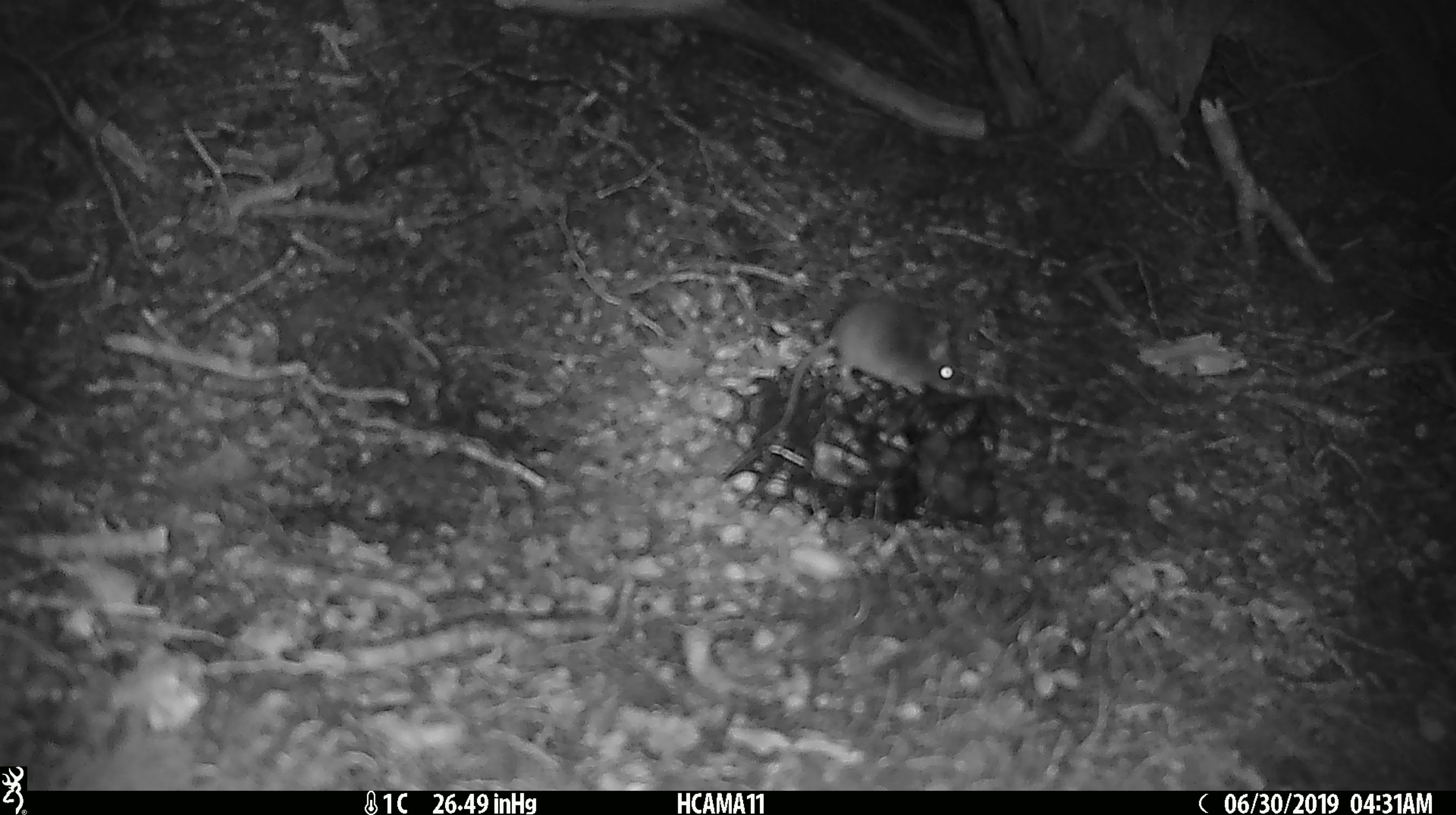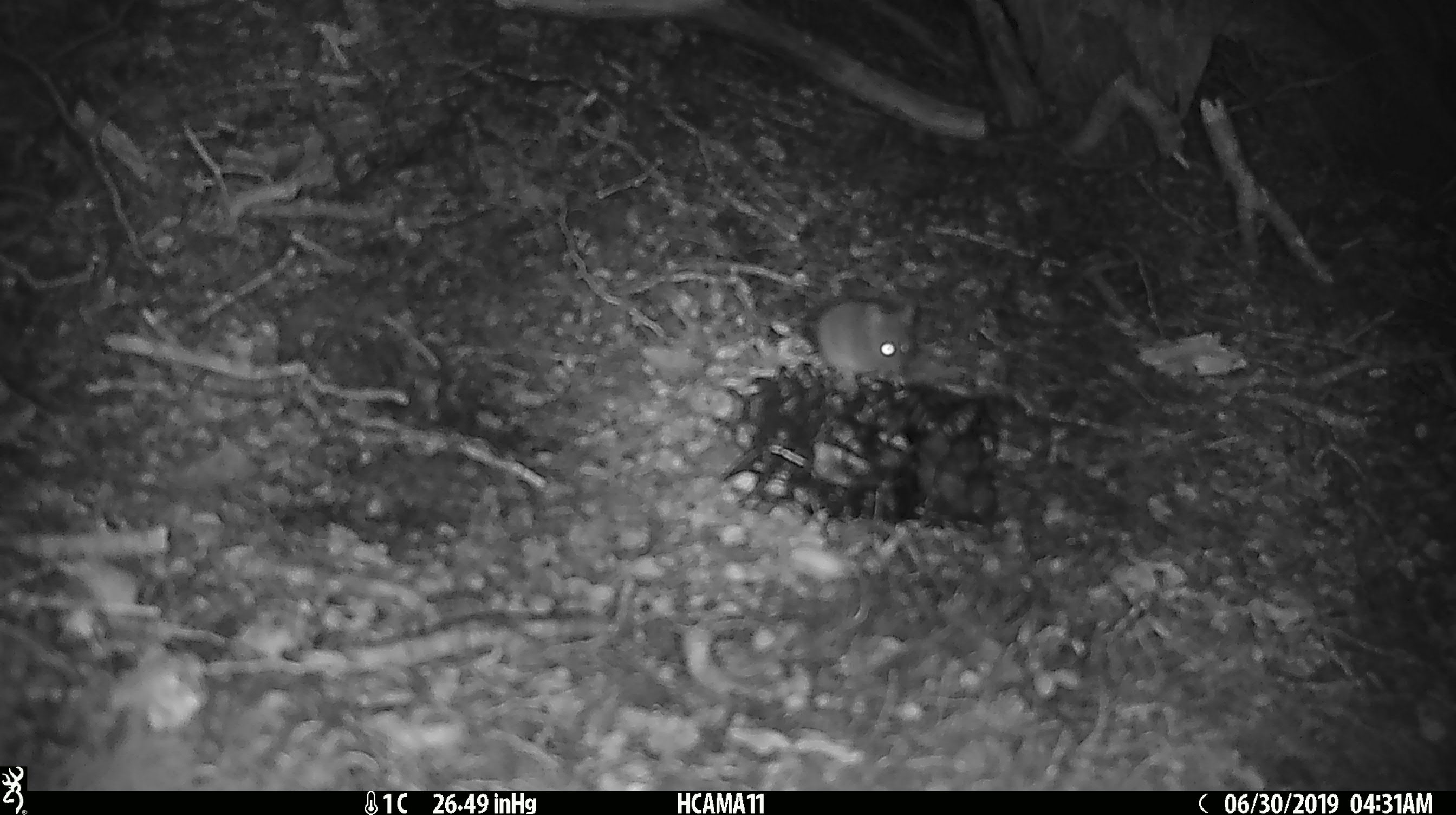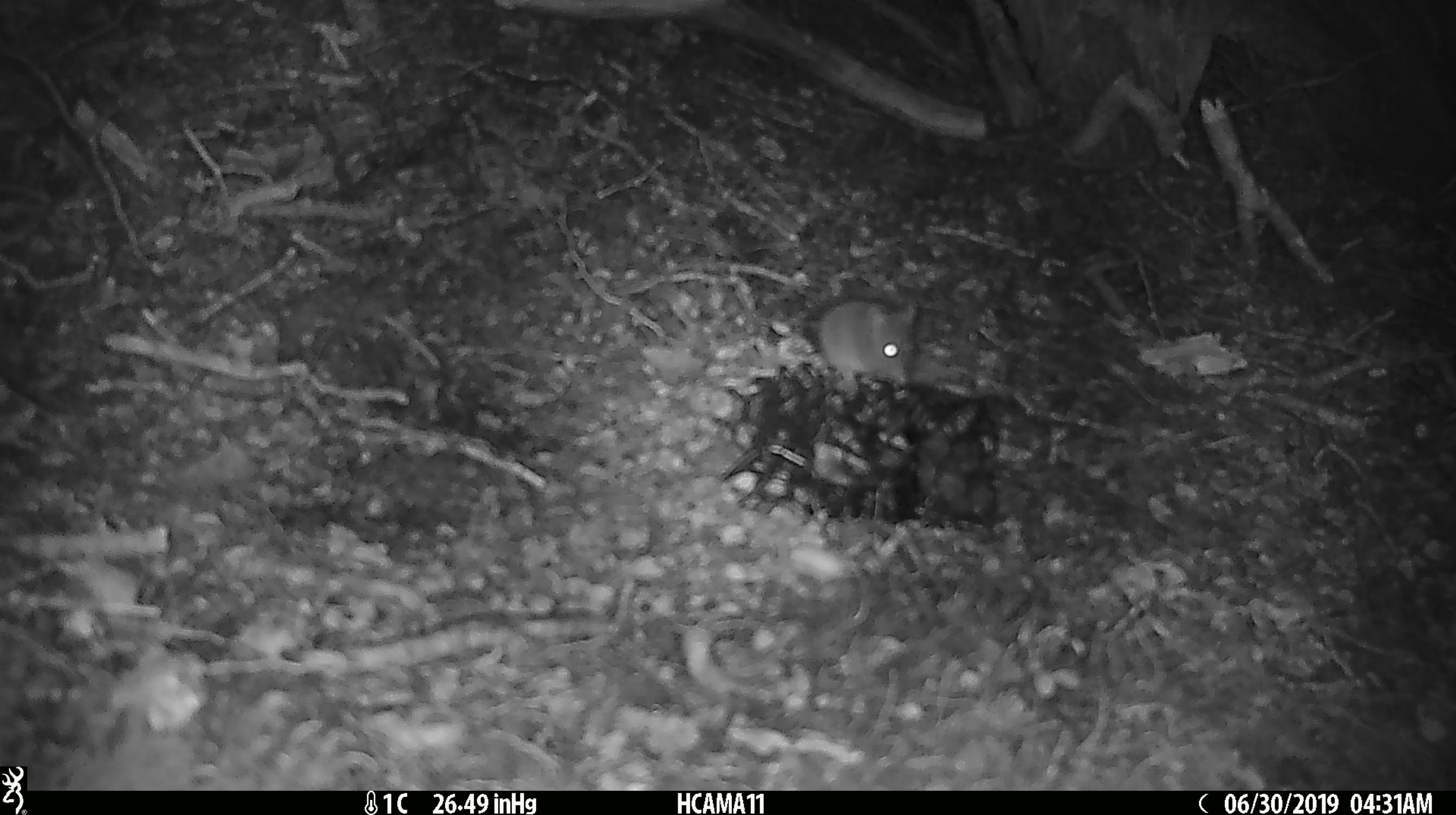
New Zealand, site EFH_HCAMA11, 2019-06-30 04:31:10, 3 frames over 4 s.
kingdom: Animalia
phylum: Chordata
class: Mammalia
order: Rodentia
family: Muridae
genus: Mus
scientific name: Mus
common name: mouse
Mouse (Mus).